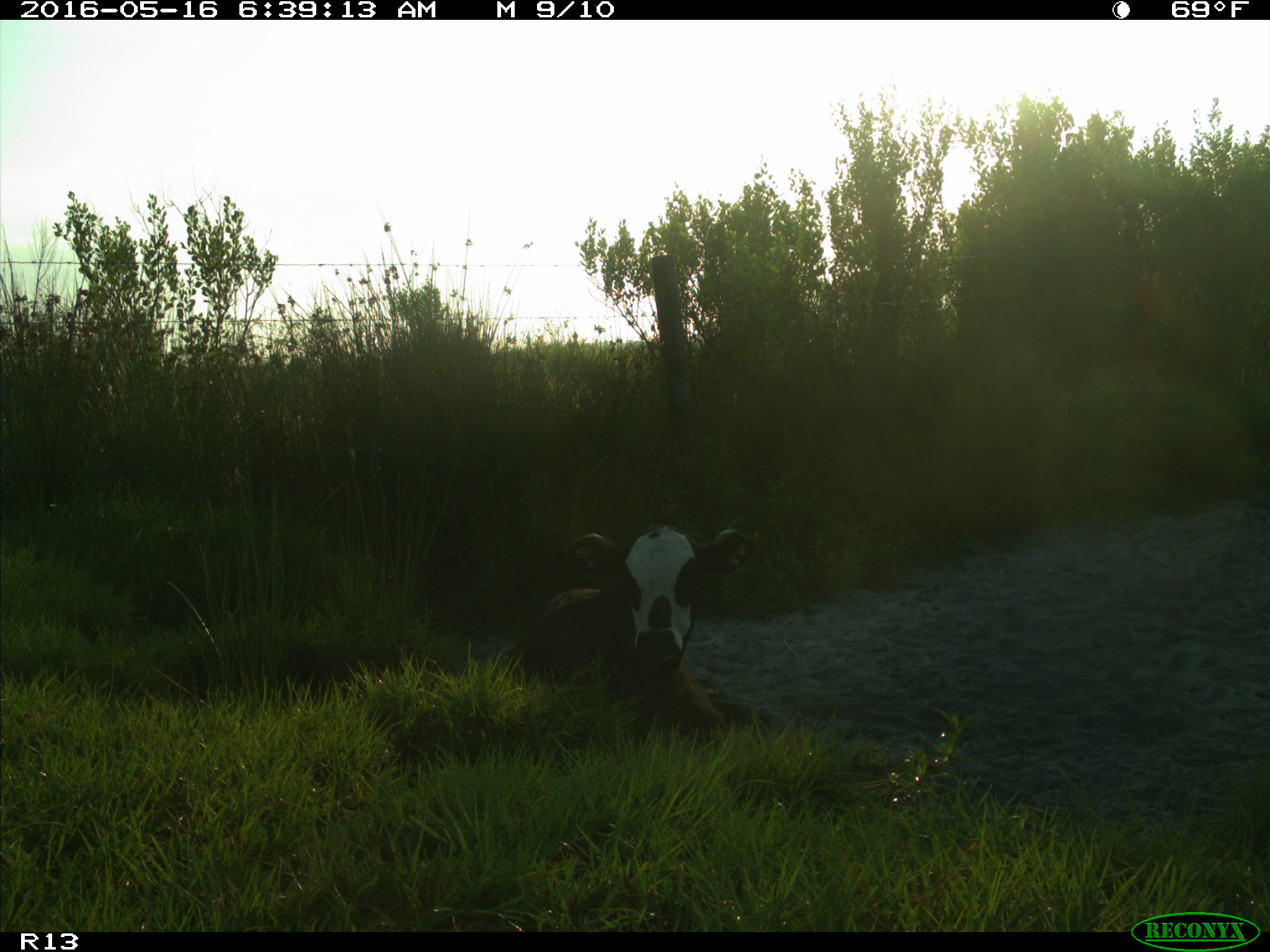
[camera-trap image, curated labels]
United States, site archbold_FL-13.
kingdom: Animalia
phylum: Chordata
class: Mammalia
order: Artiodactyla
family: Bovidae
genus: Bos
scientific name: Bos taurus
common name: domestic cow